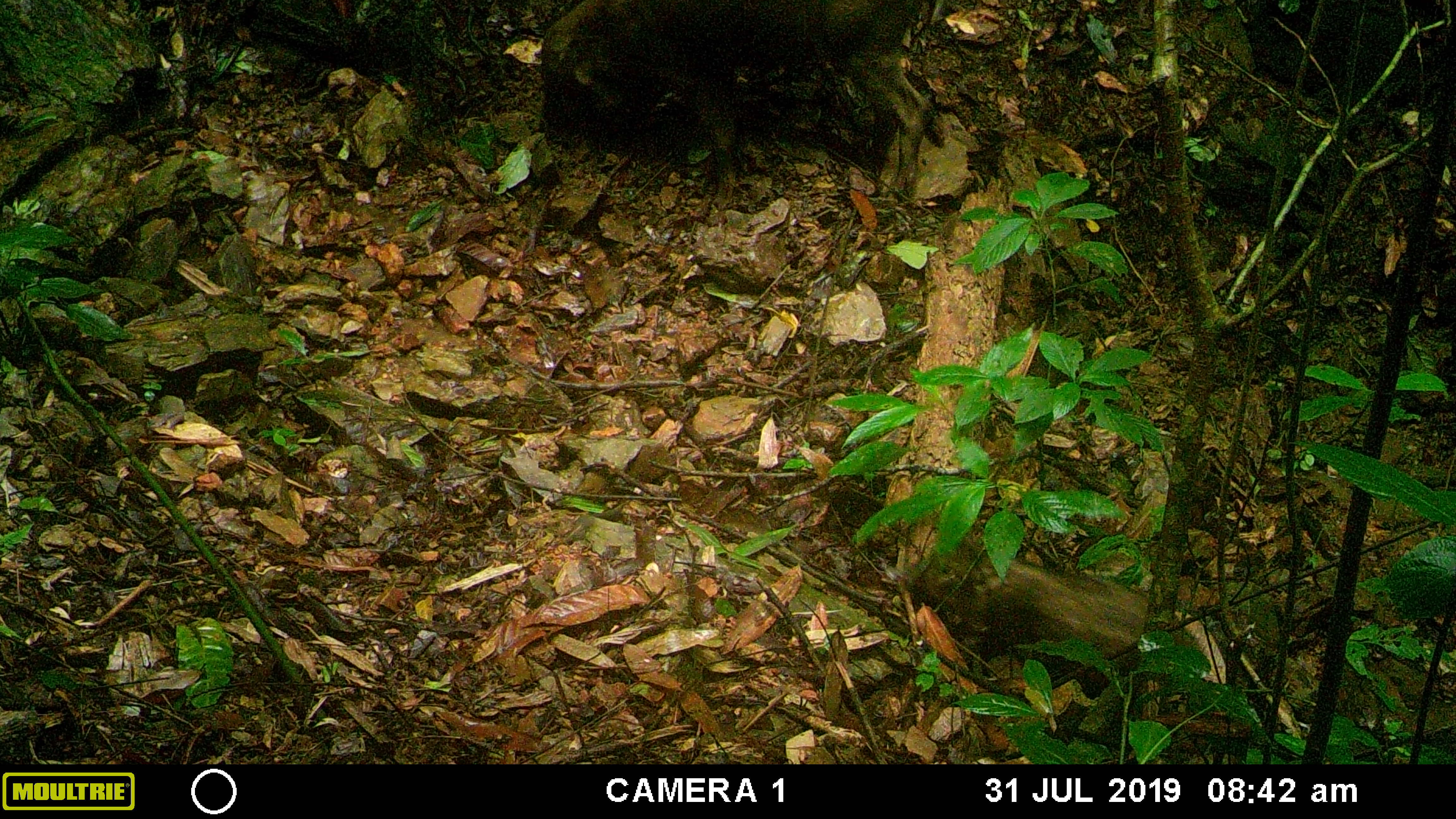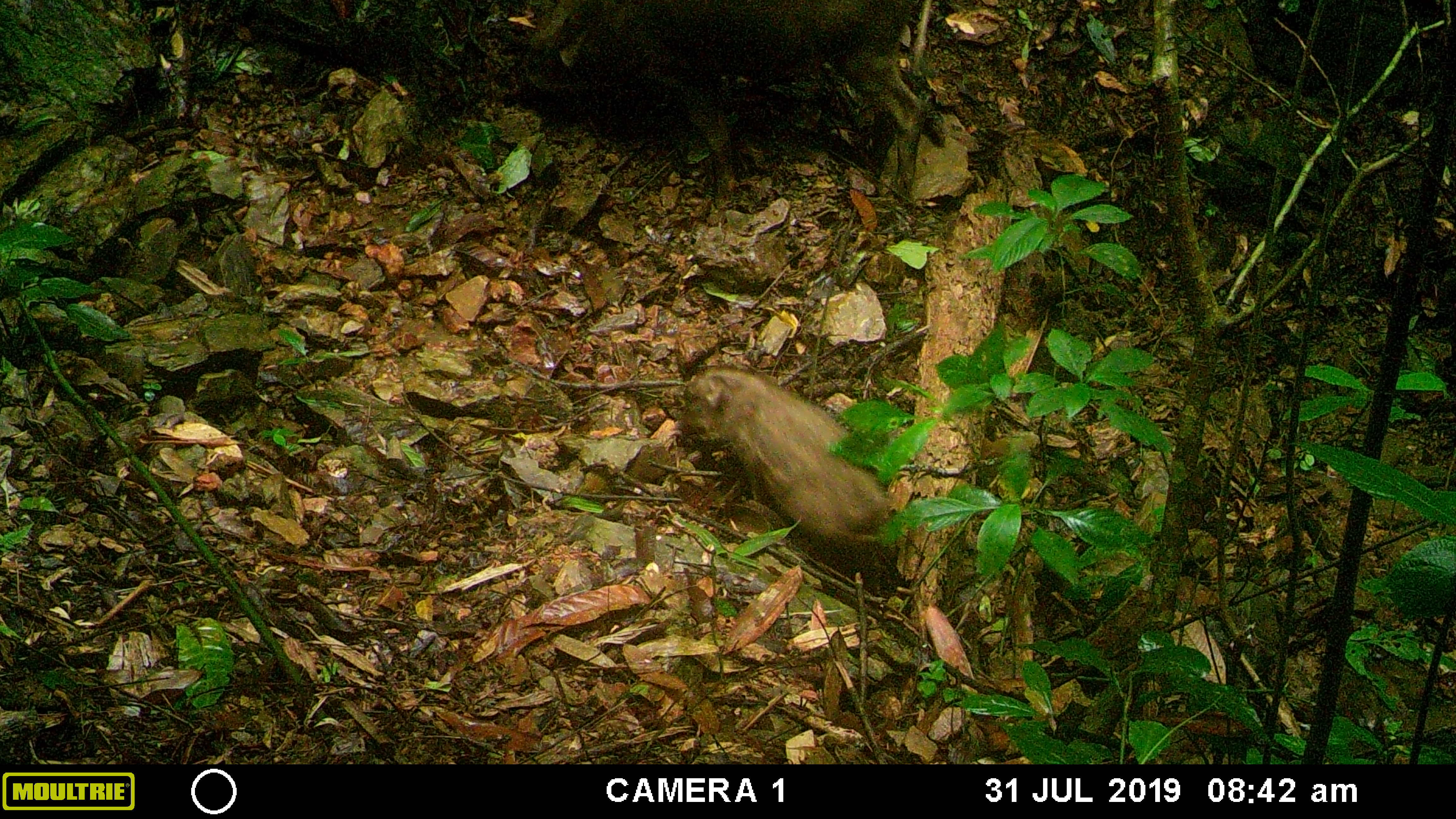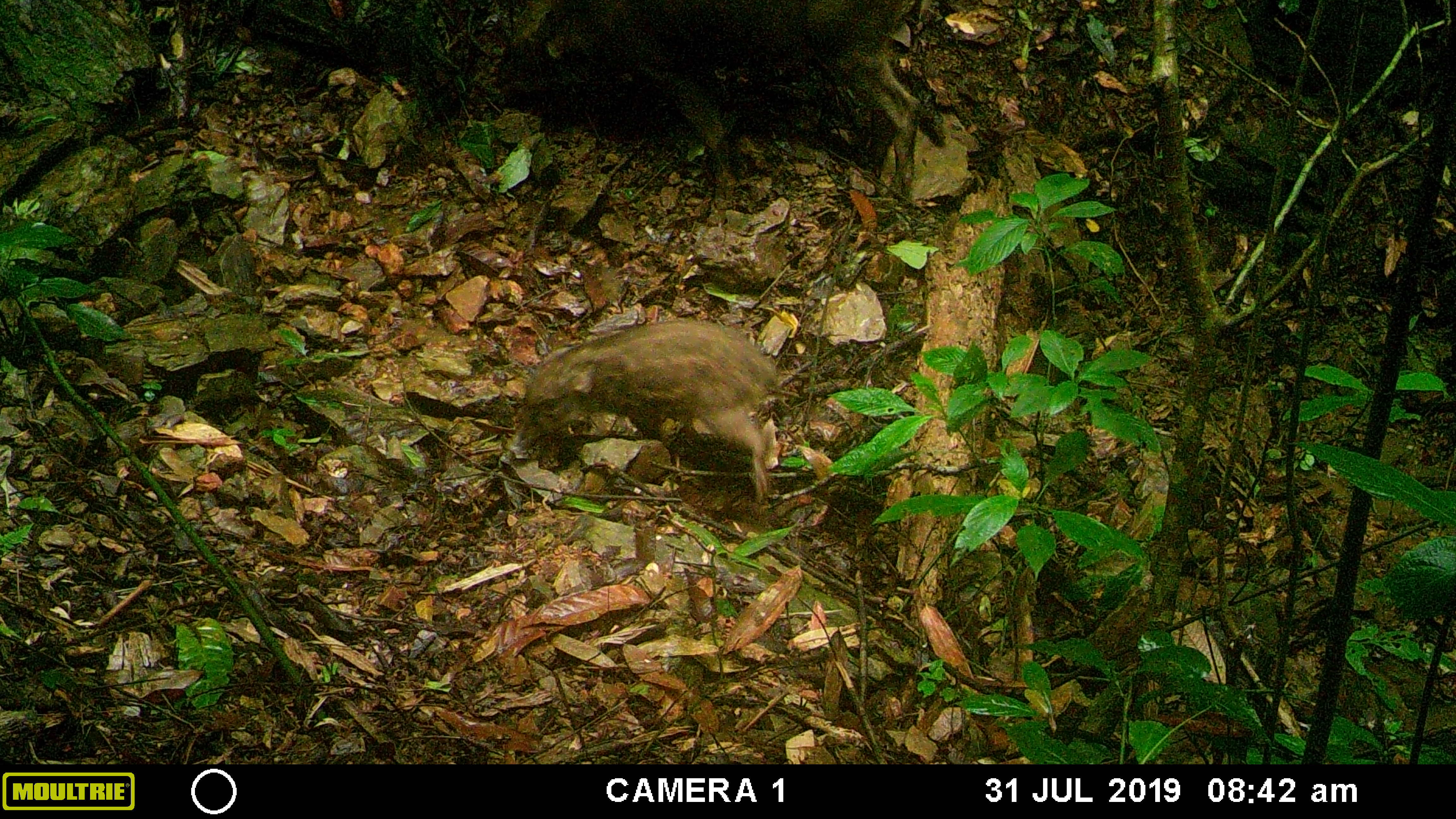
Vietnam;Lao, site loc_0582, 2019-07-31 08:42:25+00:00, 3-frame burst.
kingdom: Animalia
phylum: Chordata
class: Mammalia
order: Artiodactyla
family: Suidae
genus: Sus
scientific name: Sus scrofa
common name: eurasian wild pig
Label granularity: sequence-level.